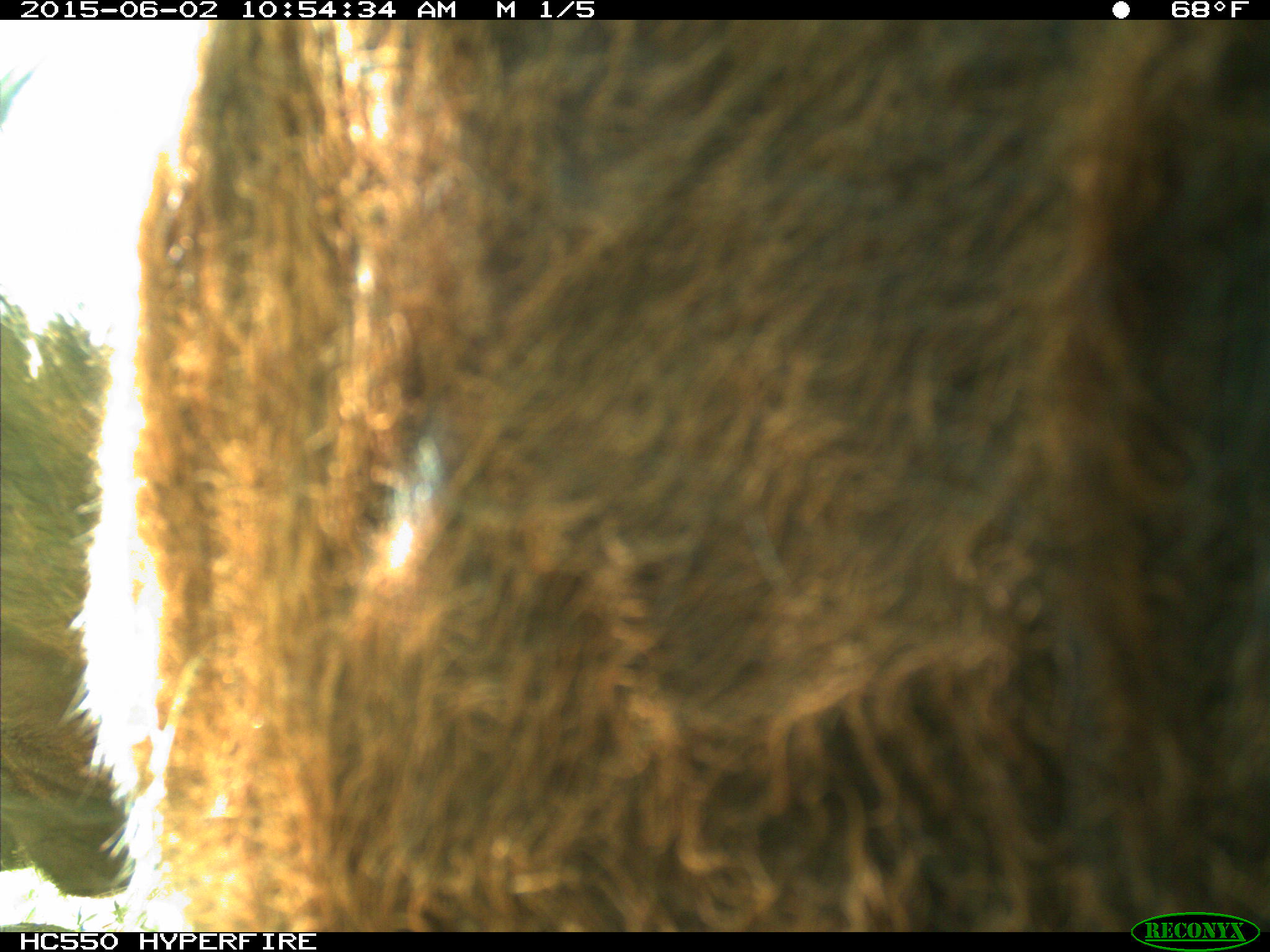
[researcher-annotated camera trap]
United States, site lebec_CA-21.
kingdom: Animalia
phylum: Chordata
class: Mammalia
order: Artiodactyla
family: Bovidae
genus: Bos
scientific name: Bos taurus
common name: domestic cow